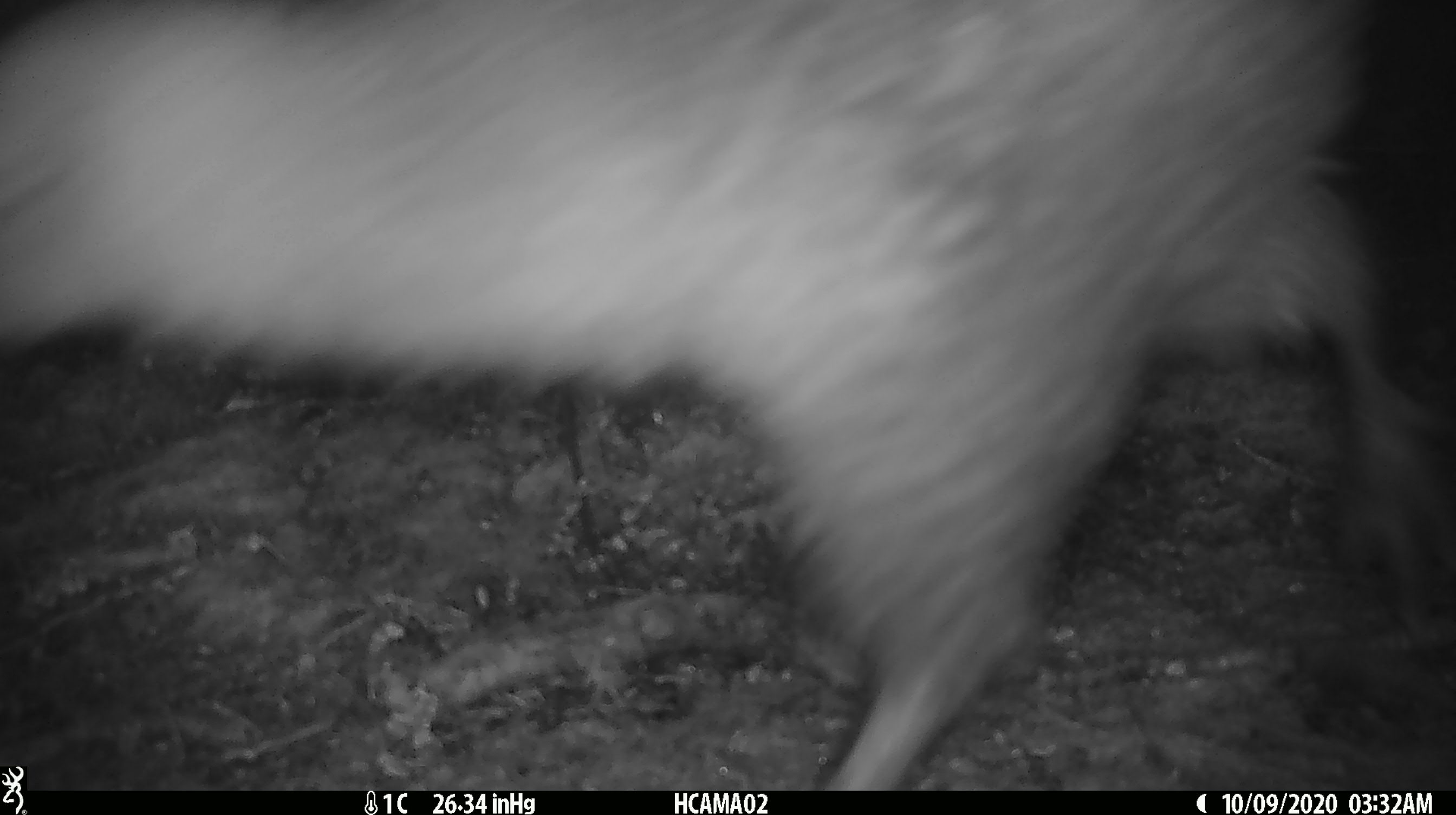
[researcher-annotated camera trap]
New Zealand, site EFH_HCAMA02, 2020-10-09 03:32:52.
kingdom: Animalia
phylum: Chordata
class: Aves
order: Apterygiformes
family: Apterygidae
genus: Apteryx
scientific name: Apteryx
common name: kiwi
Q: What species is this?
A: Kiwi (Apteryx).